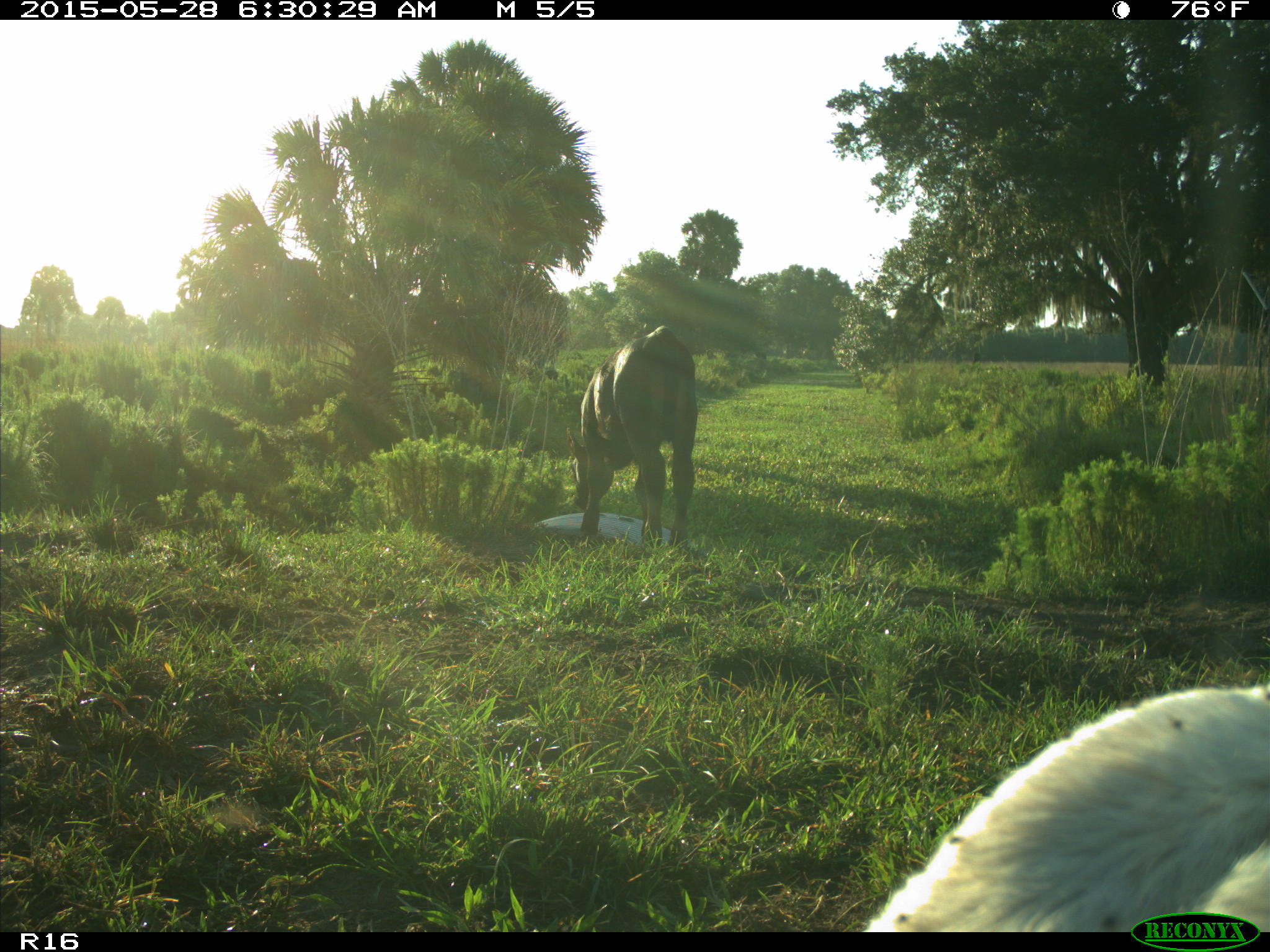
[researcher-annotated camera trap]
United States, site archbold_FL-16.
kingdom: Animalia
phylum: Chordata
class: Mammalia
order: Artiodactyla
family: Bovidae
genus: Bos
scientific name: Bos taurus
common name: domestic cow